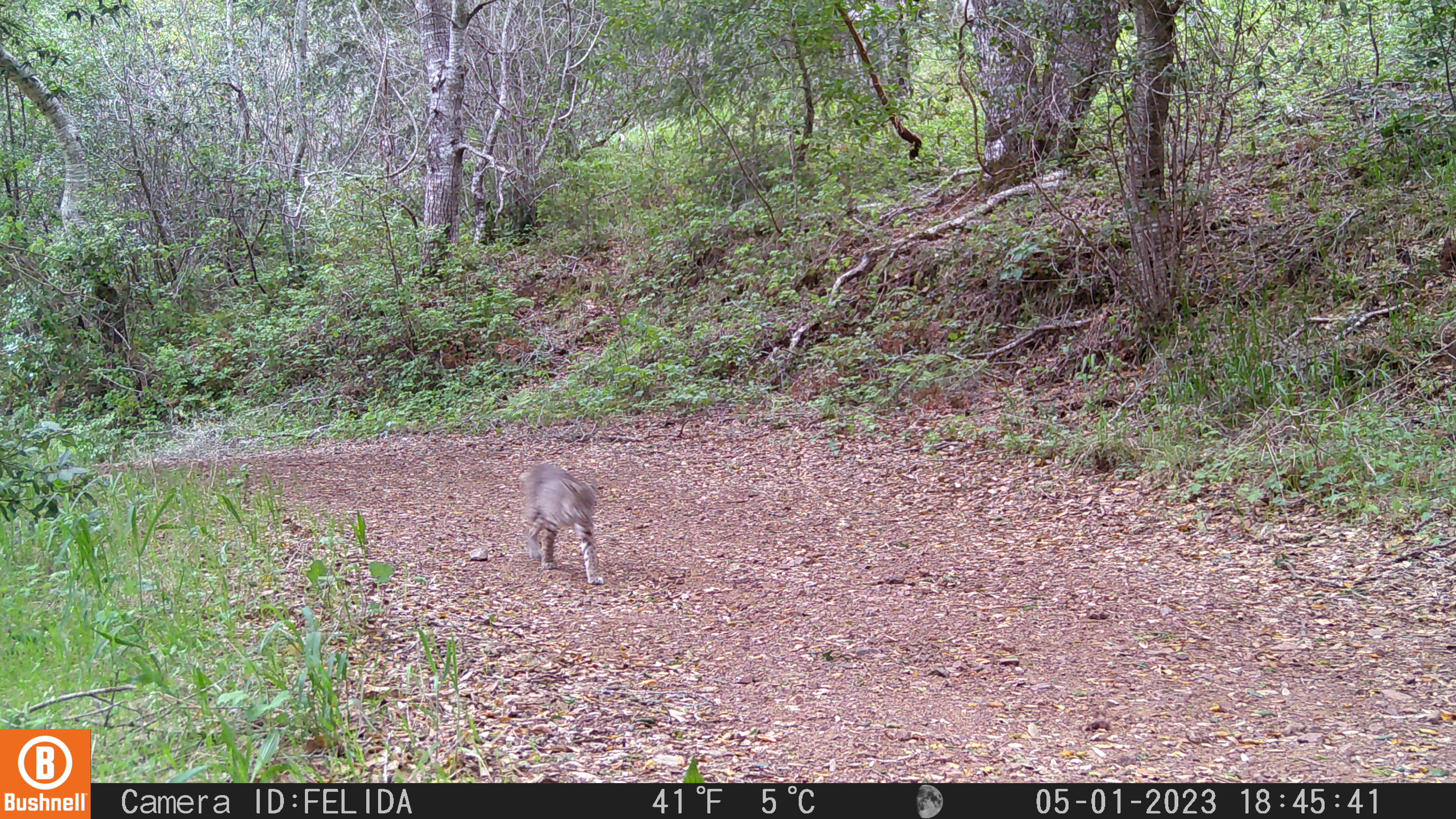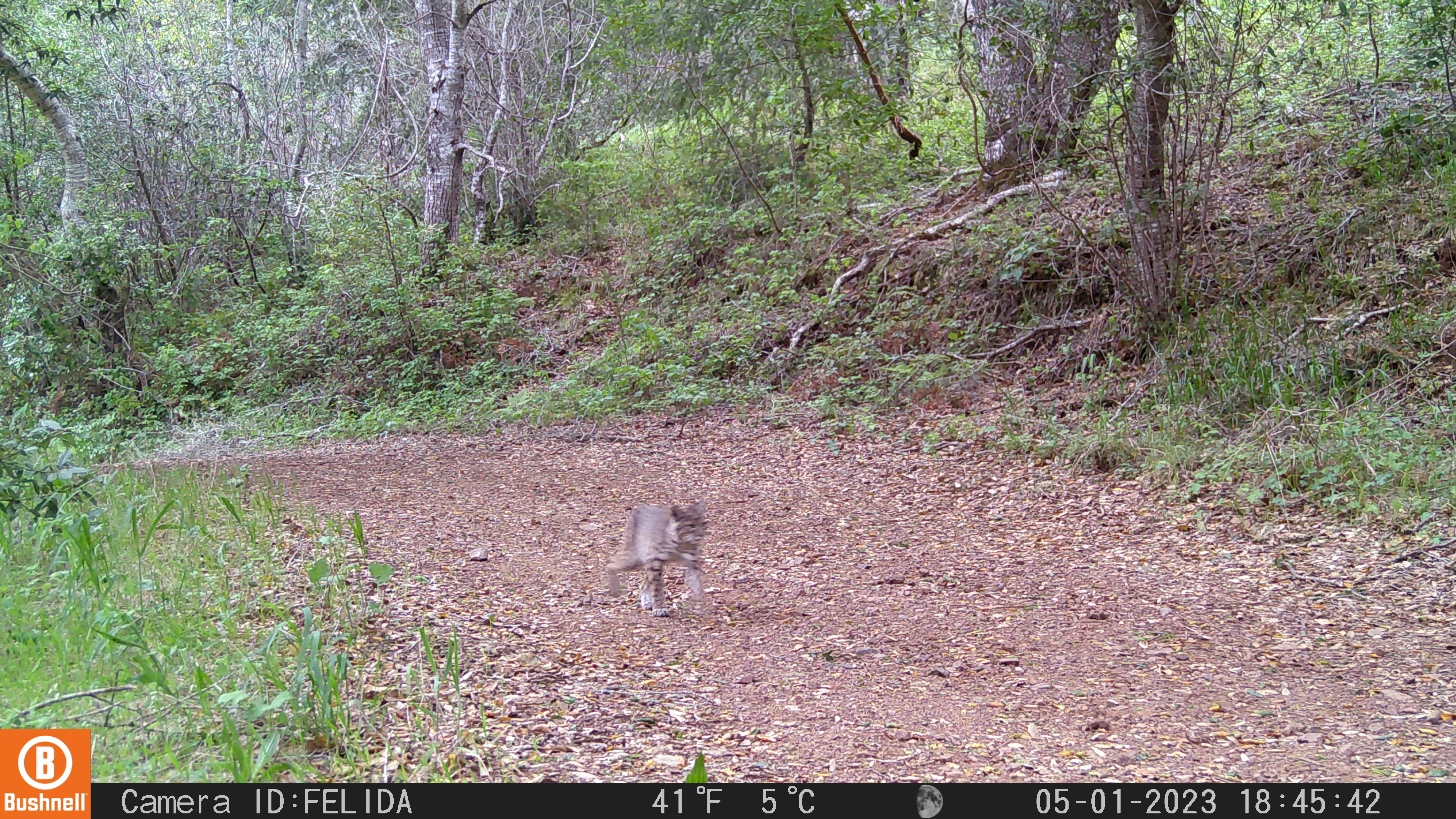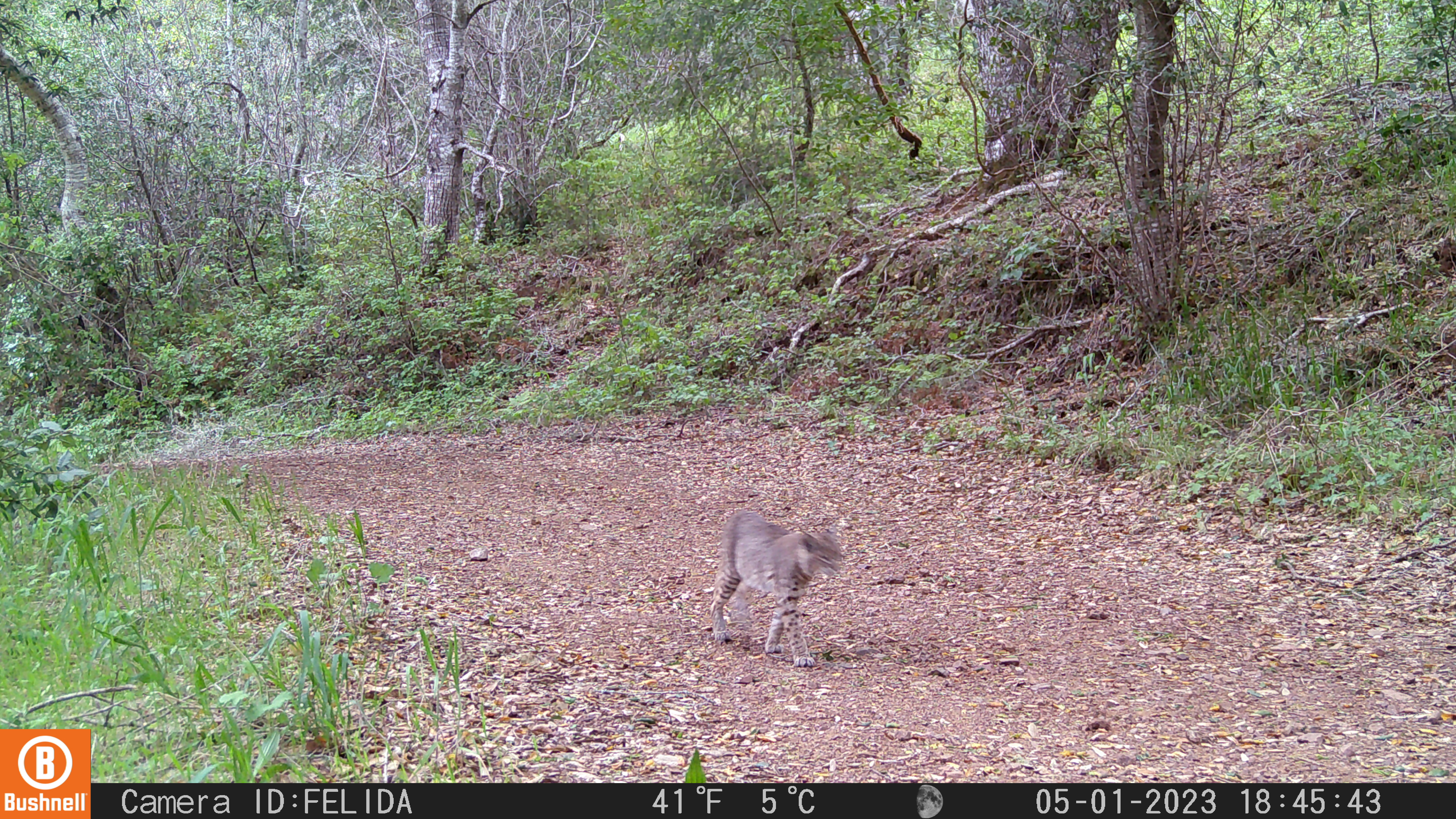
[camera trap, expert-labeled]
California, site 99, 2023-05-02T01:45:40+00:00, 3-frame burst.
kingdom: Animalia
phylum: Chordata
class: Mammalia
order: Carnivora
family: Felidae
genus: Lynx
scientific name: Lynx rufus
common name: bobcat